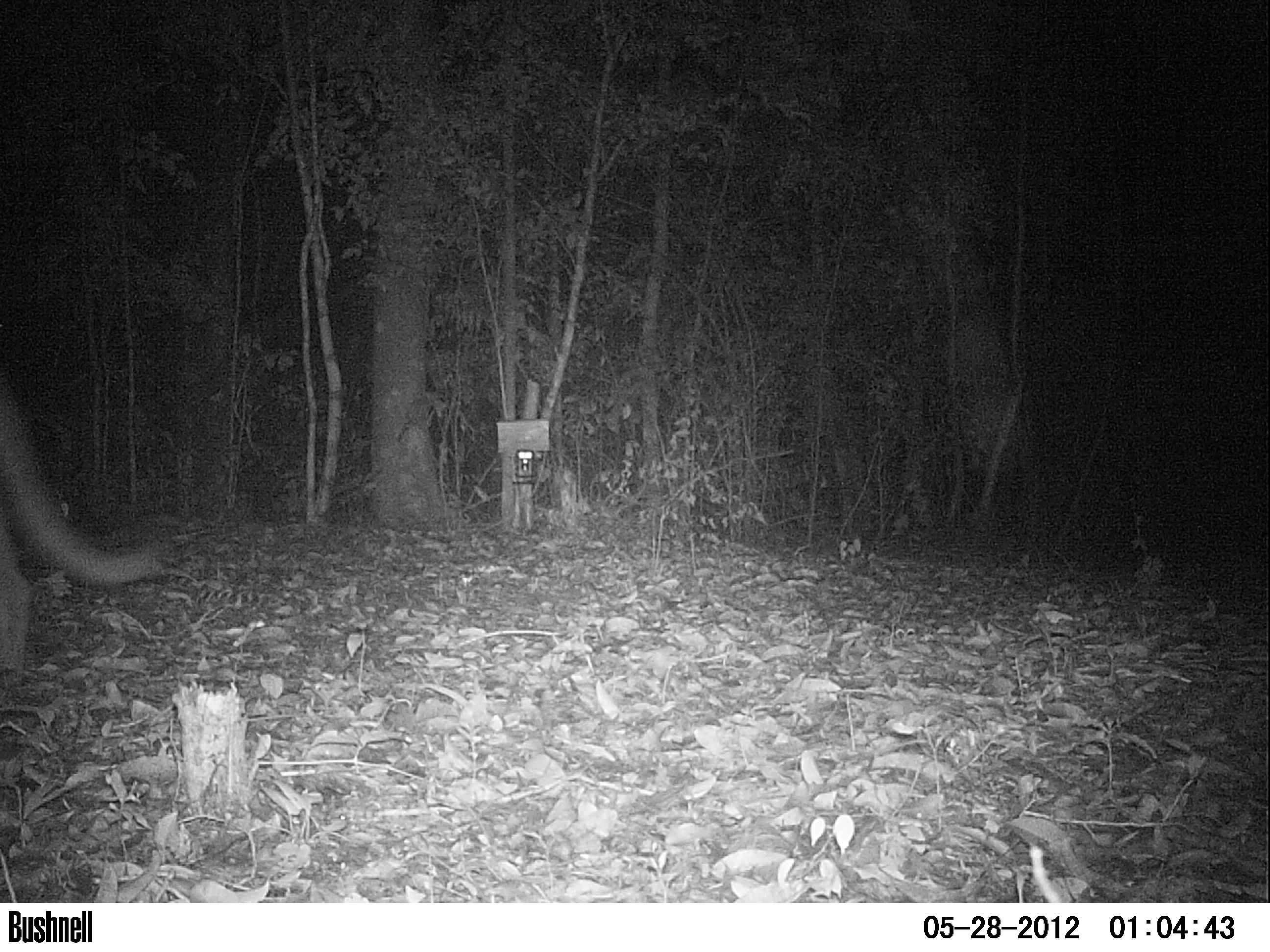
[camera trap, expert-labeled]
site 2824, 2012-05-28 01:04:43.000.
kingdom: Animalia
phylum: Chordata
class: Mammalia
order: Carnivora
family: Felidae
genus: Puma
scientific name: Puma concolor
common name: mountain lion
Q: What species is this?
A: Puma concolor (mountain lion).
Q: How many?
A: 1.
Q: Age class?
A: Adult.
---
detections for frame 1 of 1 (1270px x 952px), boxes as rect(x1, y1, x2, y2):
puma concolor: rect(0, 377, 153, 676)